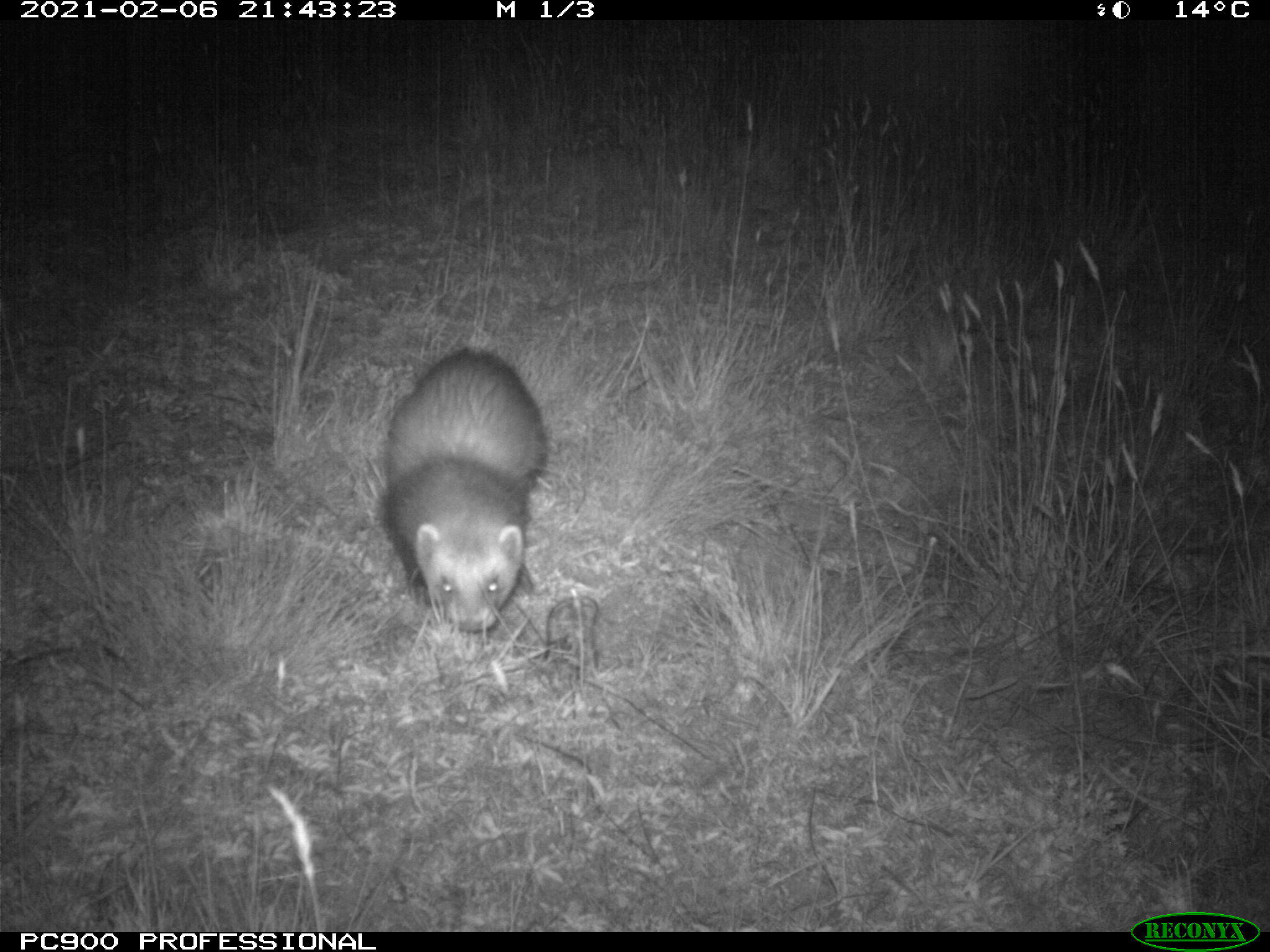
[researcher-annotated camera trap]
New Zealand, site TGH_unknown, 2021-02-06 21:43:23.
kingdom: Animalia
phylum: Chordata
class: Mammalia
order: Carnivora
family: Mustelidae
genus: Mustela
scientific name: Mustela furo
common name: ferret